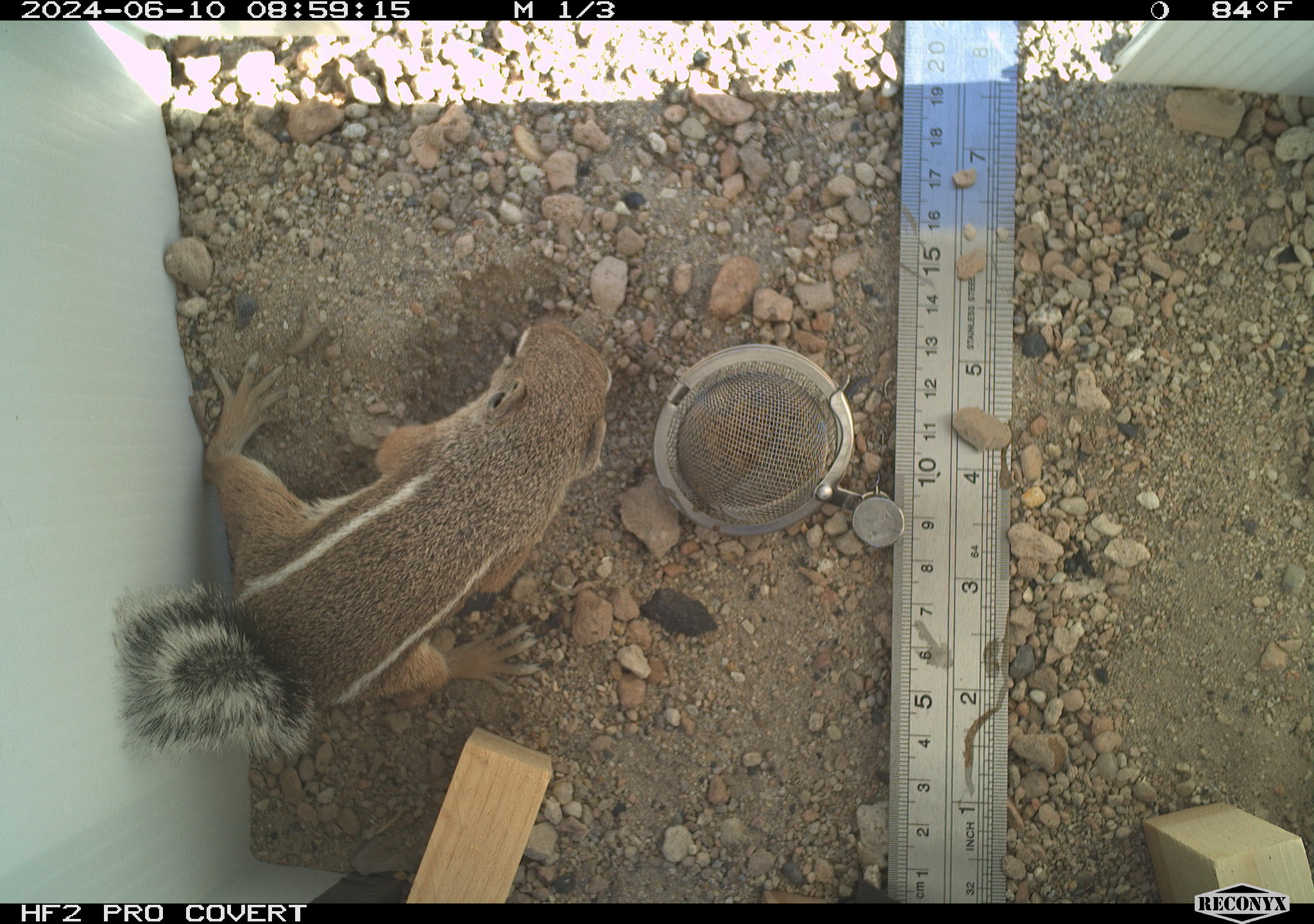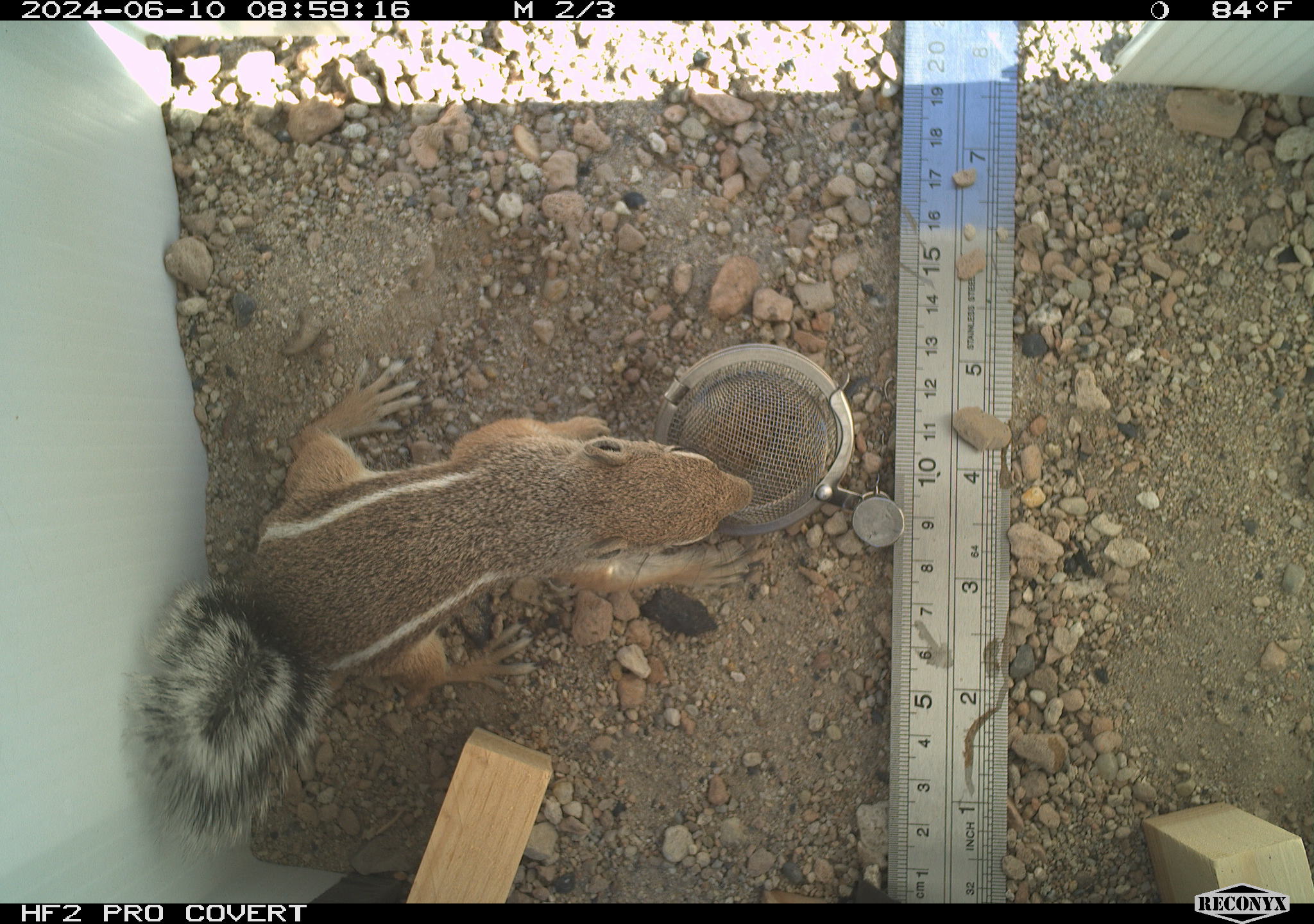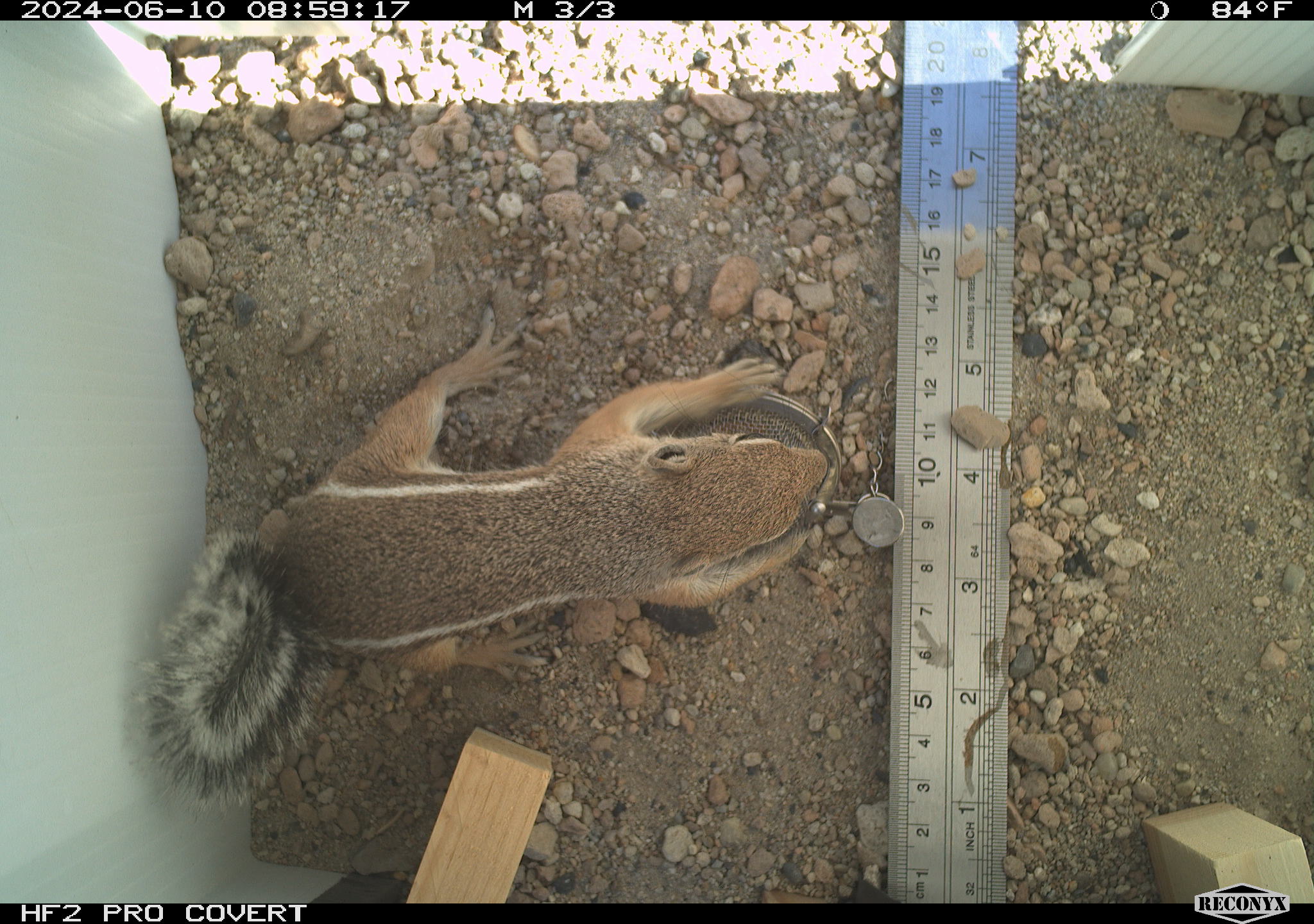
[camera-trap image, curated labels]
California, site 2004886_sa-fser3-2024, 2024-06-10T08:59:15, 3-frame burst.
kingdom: Animalia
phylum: Chordata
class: Mammalia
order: Rodentia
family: Sciuridae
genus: Ammospermophilus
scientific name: Ammospermophilus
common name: antelope ground squirrels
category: ammospermophilus species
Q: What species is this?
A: Ammospermophilus species (antelope ground squirrels) (Ammospermophilus).